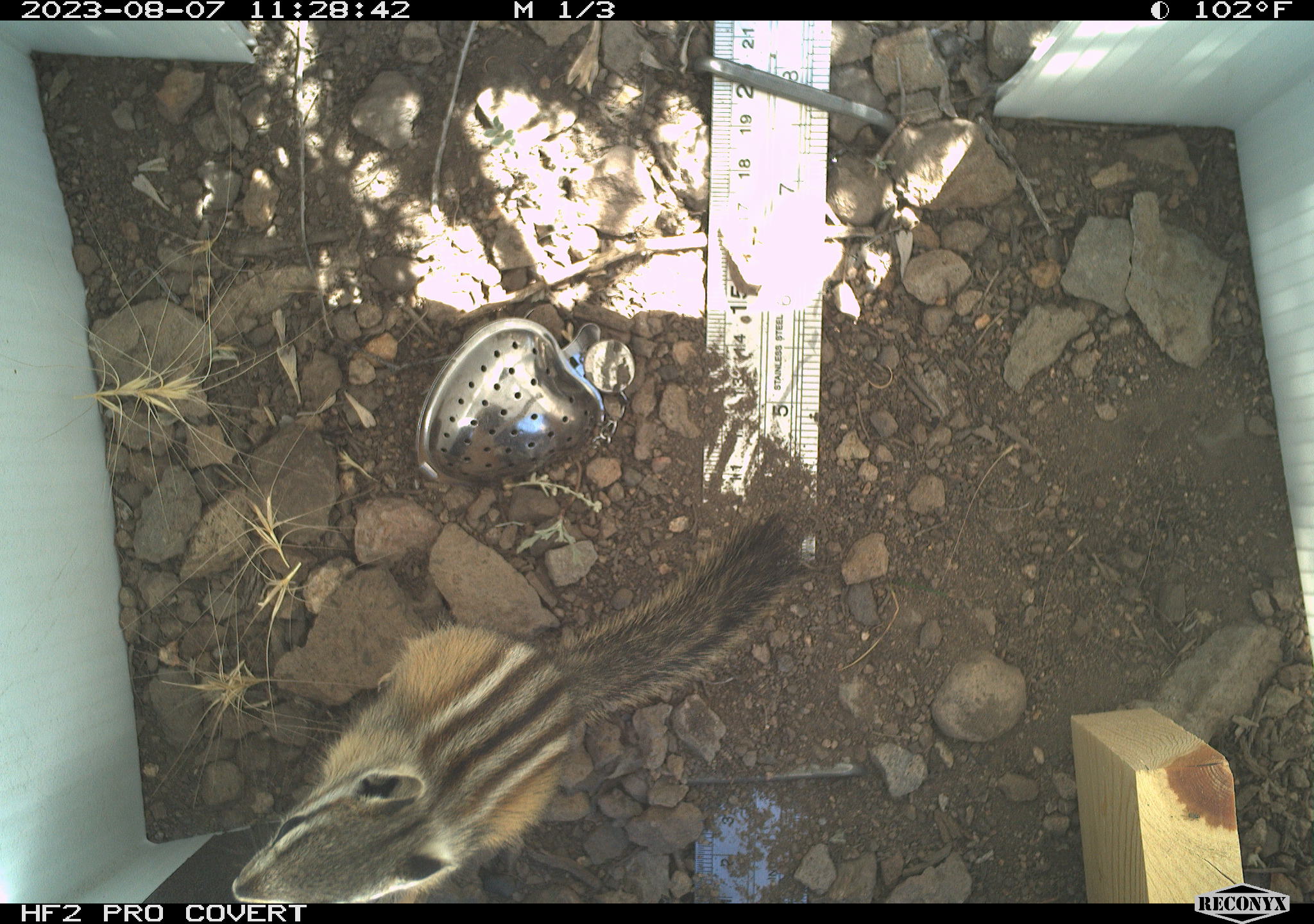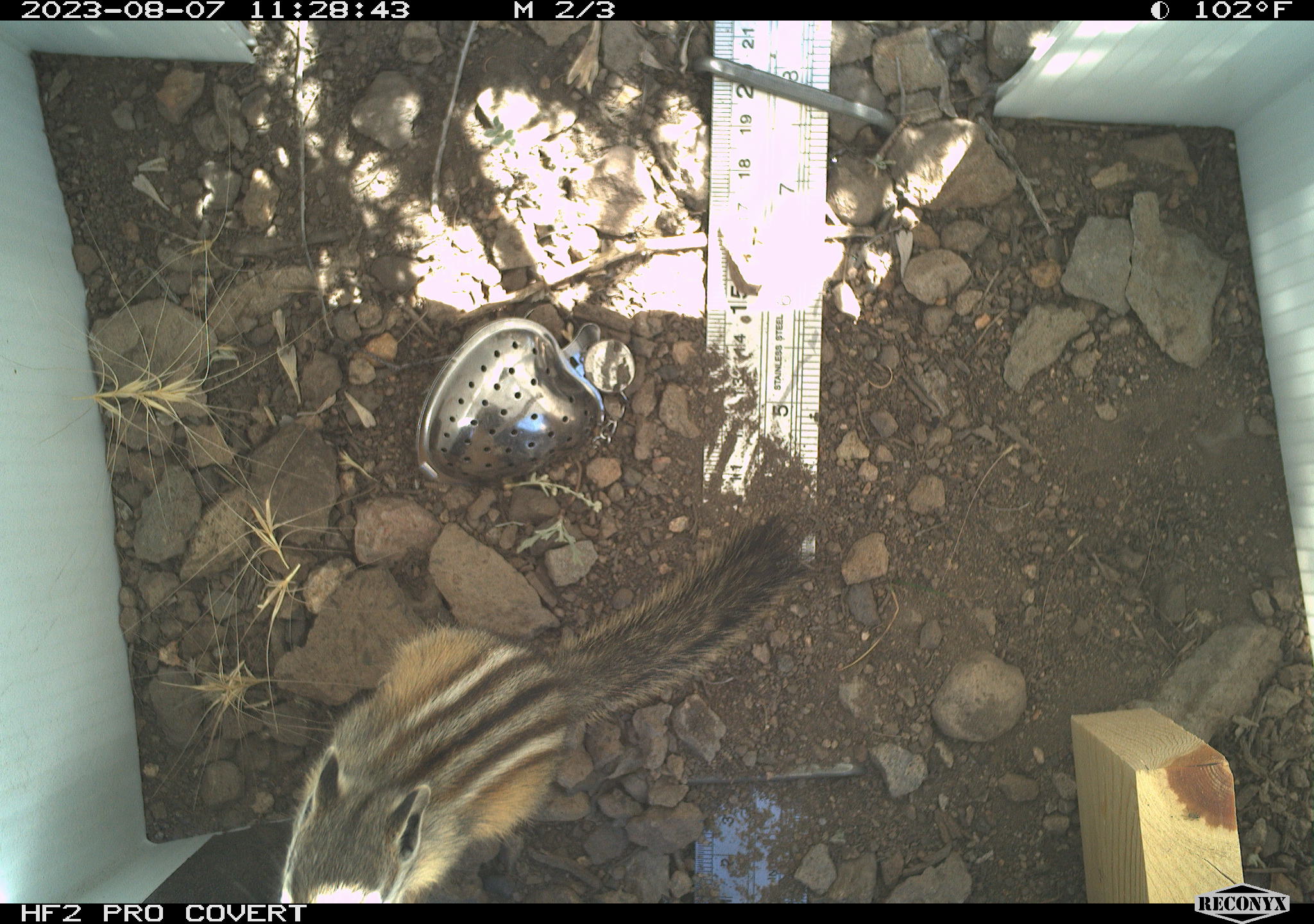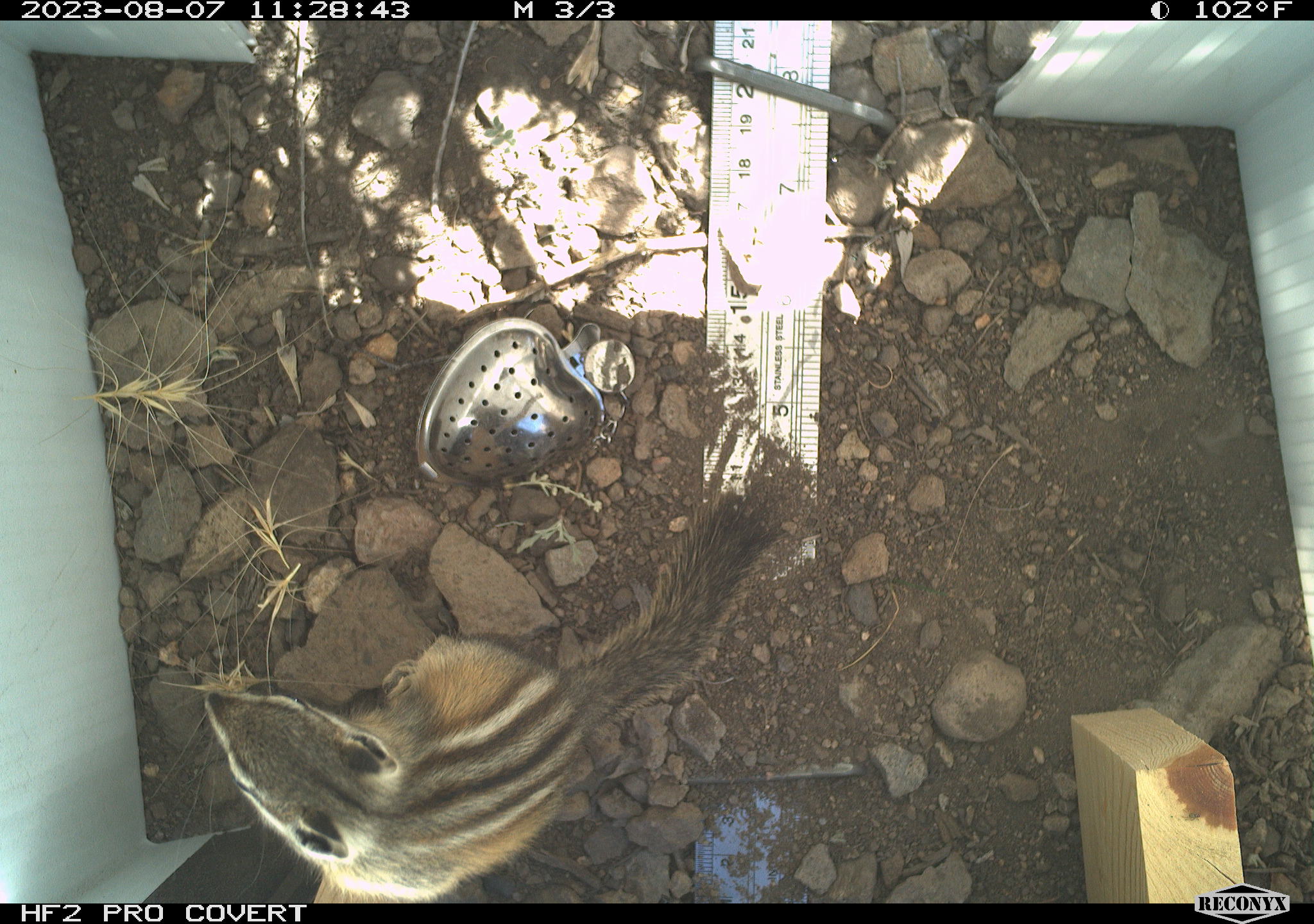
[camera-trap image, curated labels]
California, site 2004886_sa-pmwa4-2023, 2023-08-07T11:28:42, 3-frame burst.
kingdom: Animalia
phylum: Chordata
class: Mammalia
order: Rodentia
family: Sciuridae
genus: Neotamias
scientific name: Neotamias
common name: western chipmunks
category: neotamias species